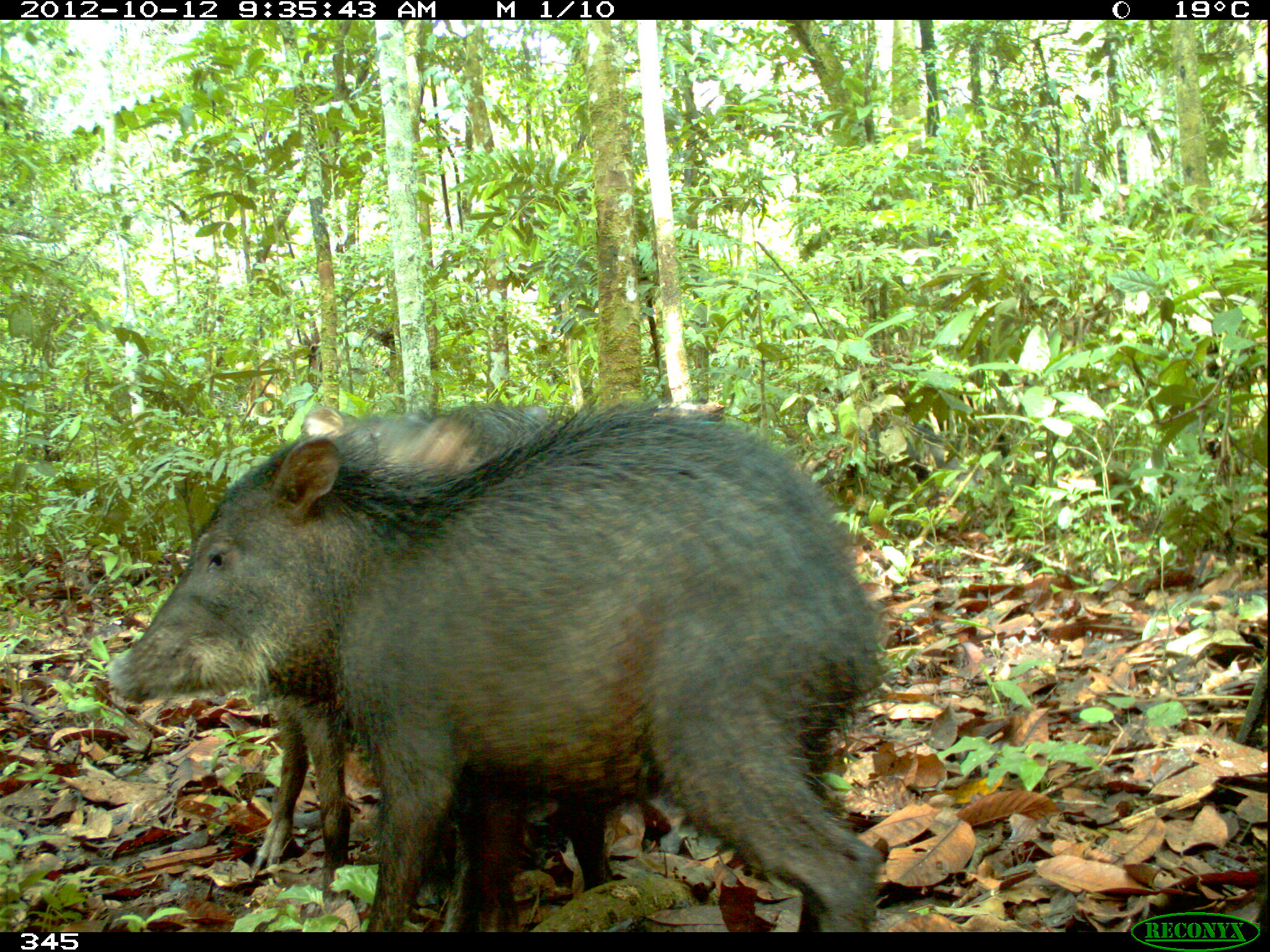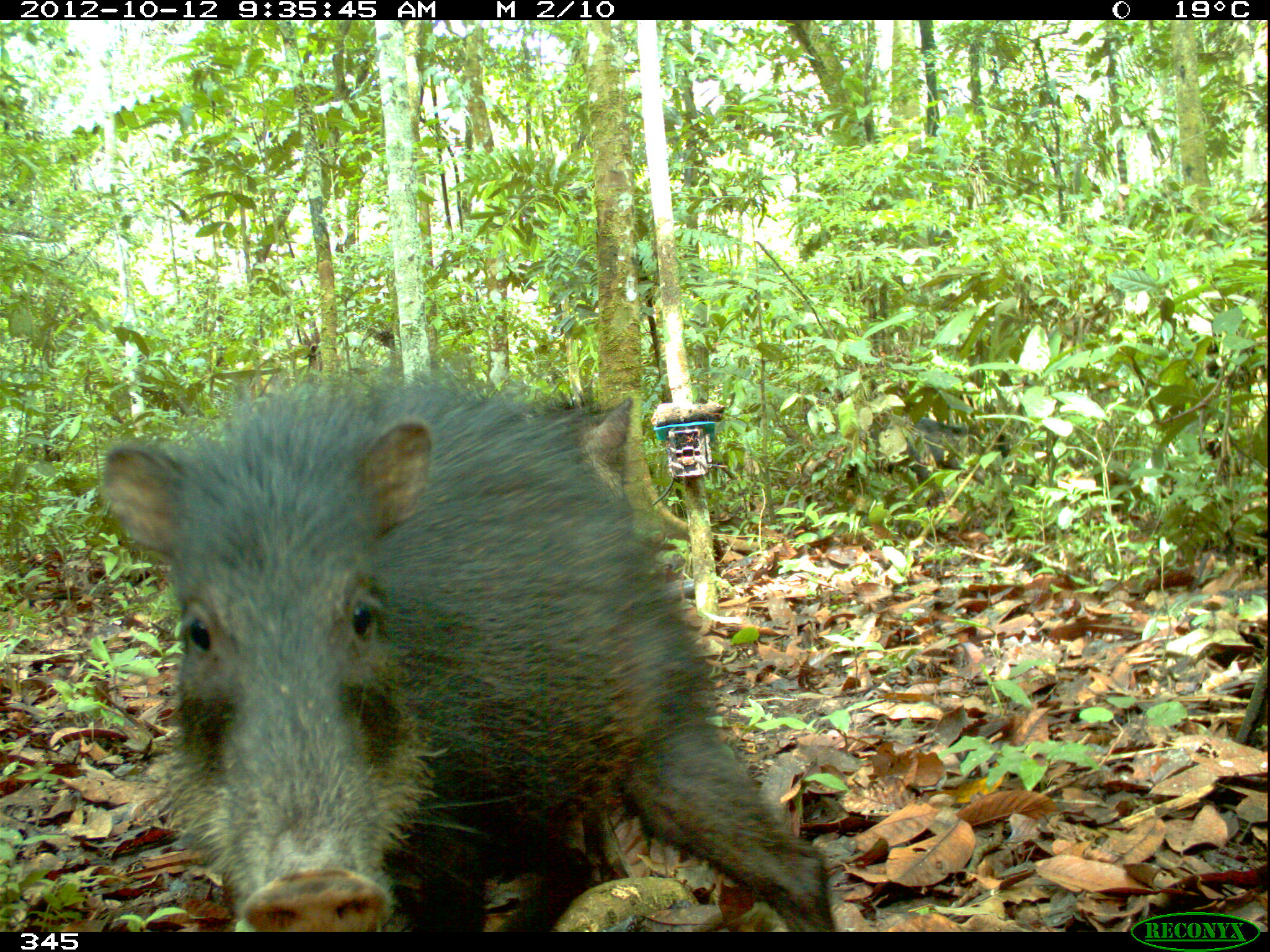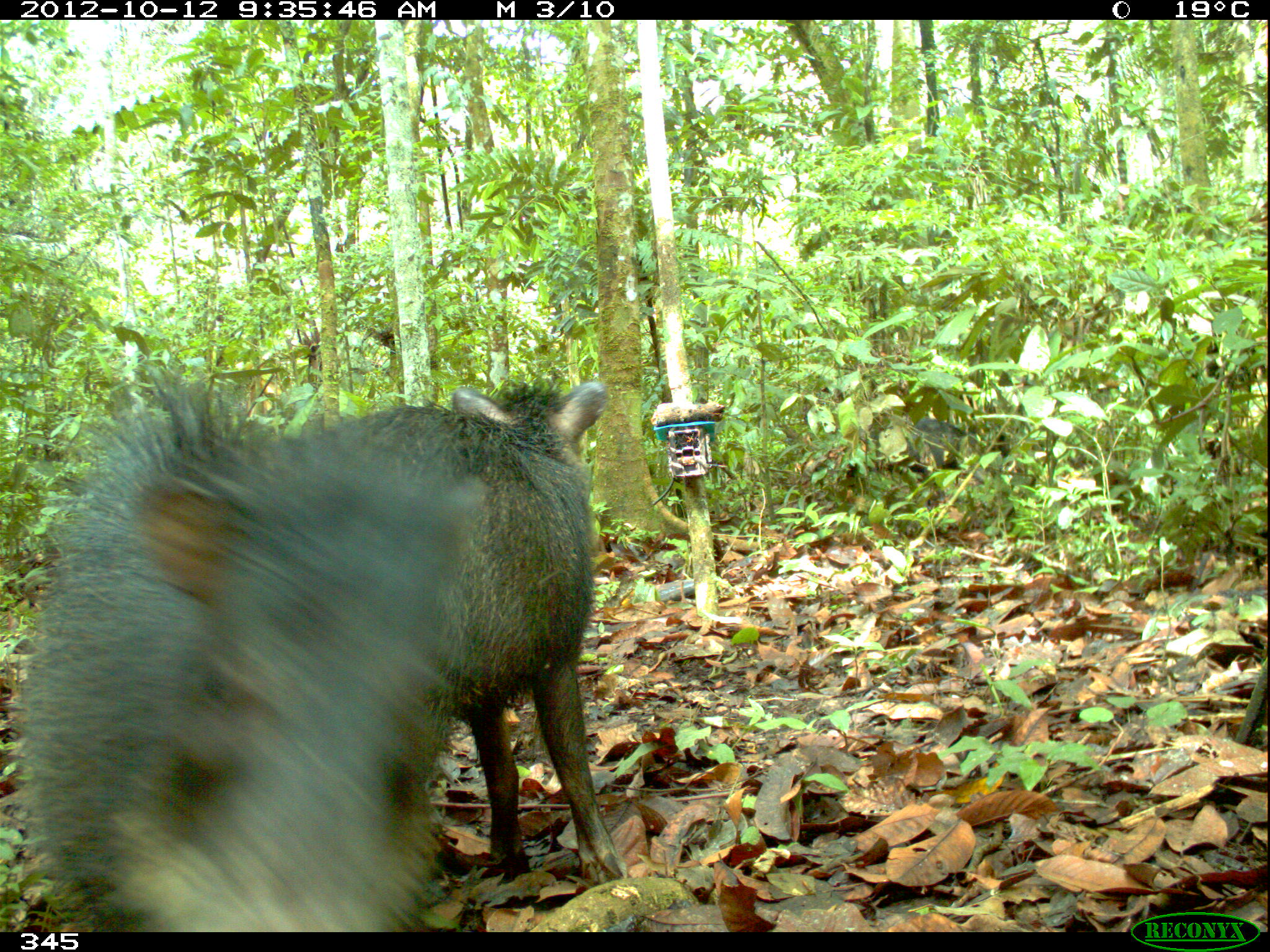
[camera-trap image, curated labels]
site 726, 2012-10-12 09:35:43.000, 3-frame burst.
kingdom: Animalia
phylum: Chordata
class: Mammalia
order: Artiodactyla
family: Tayassuidae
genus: Tayassu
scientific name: Tayassu pecari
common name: white-lipped peccary